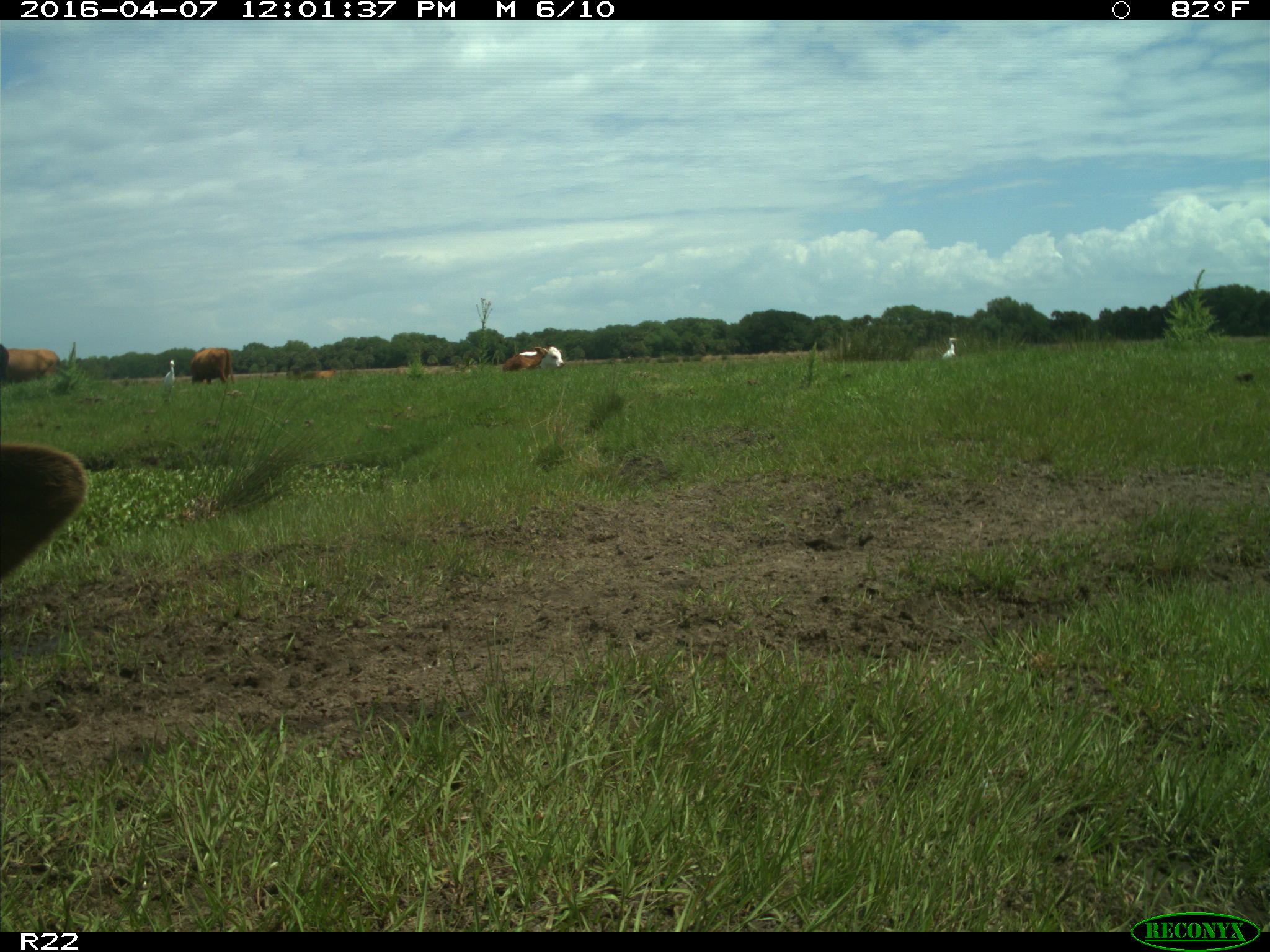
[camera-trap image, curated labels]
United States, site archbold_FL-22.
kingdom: Animalia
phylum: Chordata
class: Mammalia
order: Artiodactyla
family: Bovidae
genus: Bos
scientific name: Bos taurus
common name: domestic cow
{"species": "Bos taurus (domestic cow)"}